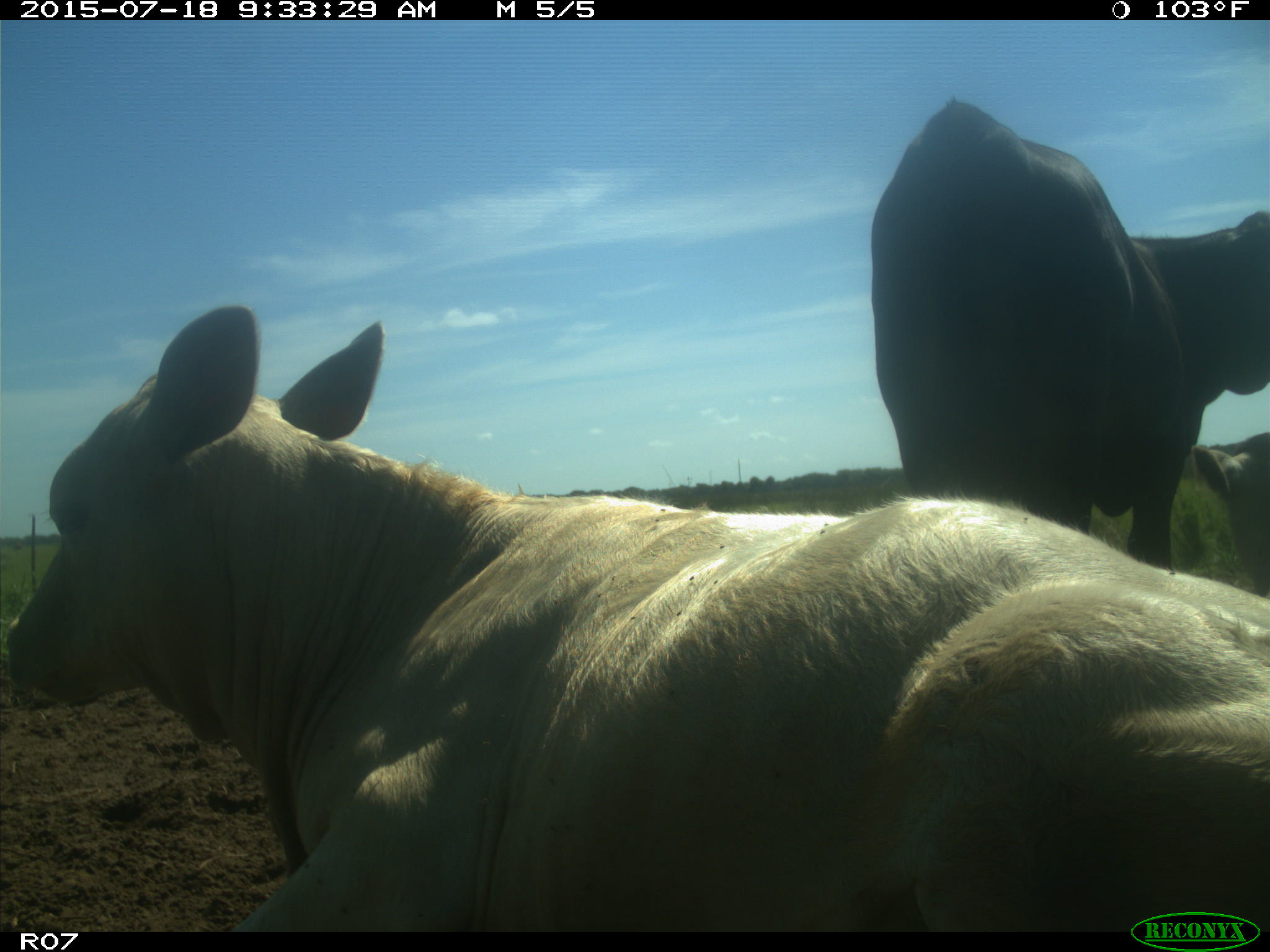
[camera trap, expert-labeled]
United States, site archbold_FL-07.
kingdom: Animalia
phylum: Chordata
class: Mammalia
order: Artiodactyla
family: Bovidae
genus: Bos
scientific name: Bos taurus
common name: domestic cow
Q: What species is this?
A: Bos taurus (domestic cow).